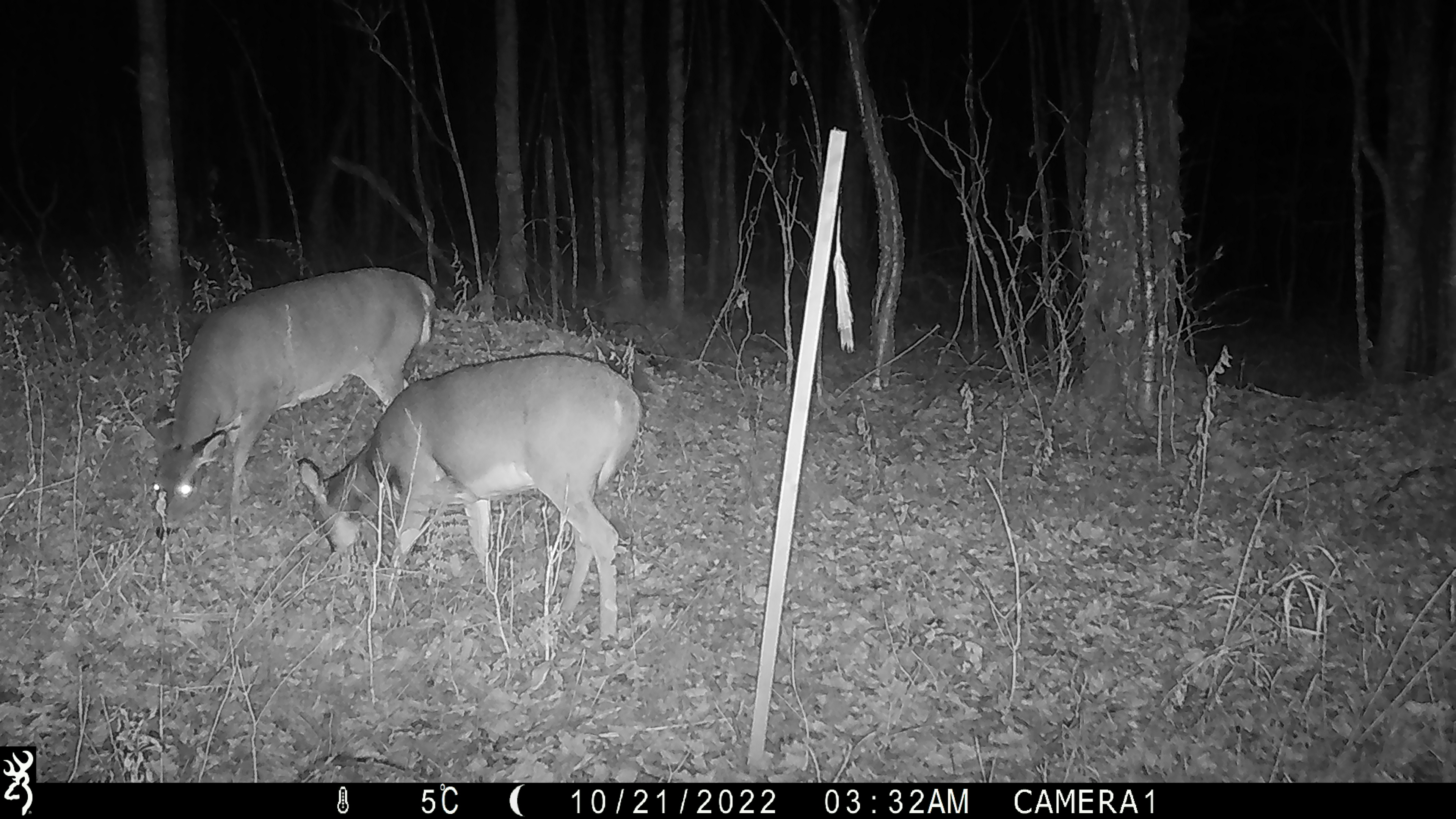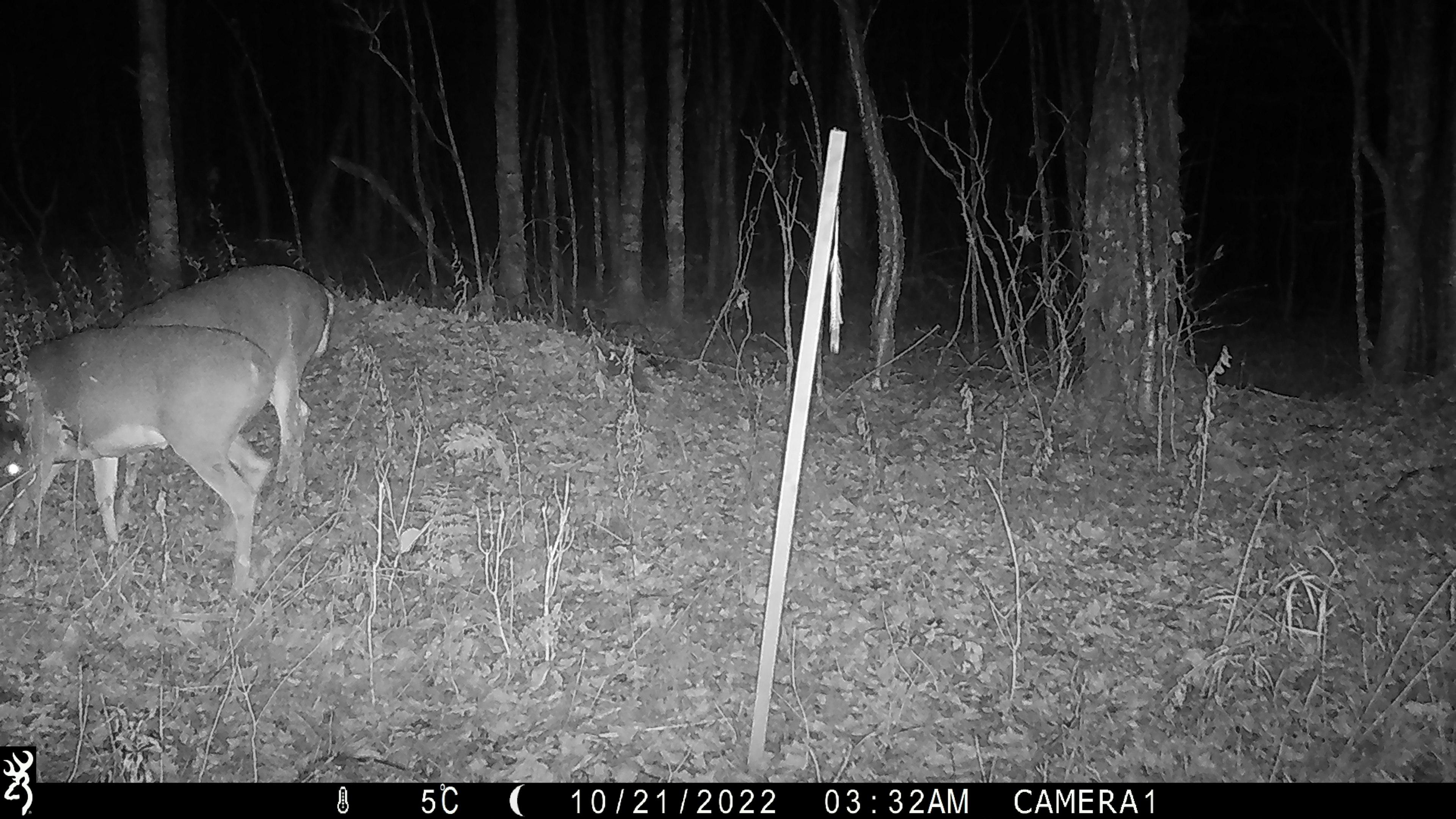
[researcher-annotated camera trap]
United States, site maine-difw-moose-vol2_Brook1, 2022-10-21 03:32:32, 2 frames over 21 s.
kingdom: Animalia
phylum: Chordata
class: Mammalia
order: Artiodactyla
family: Cervidae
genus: Odocoileus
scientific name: Odocoileus virginianus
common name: white-tailed deer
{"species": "white-tailed deer (Odocoileus virginianus)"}